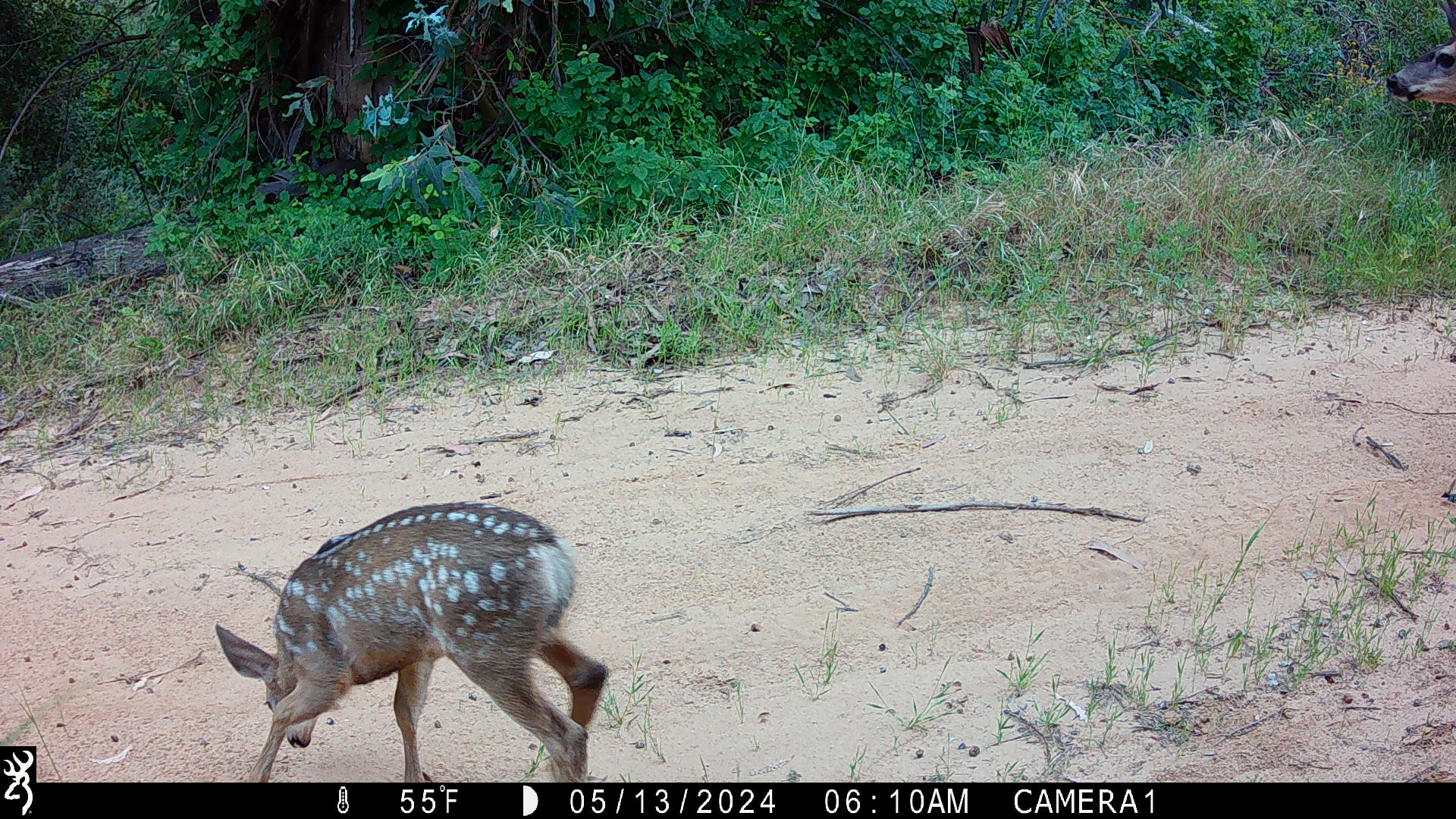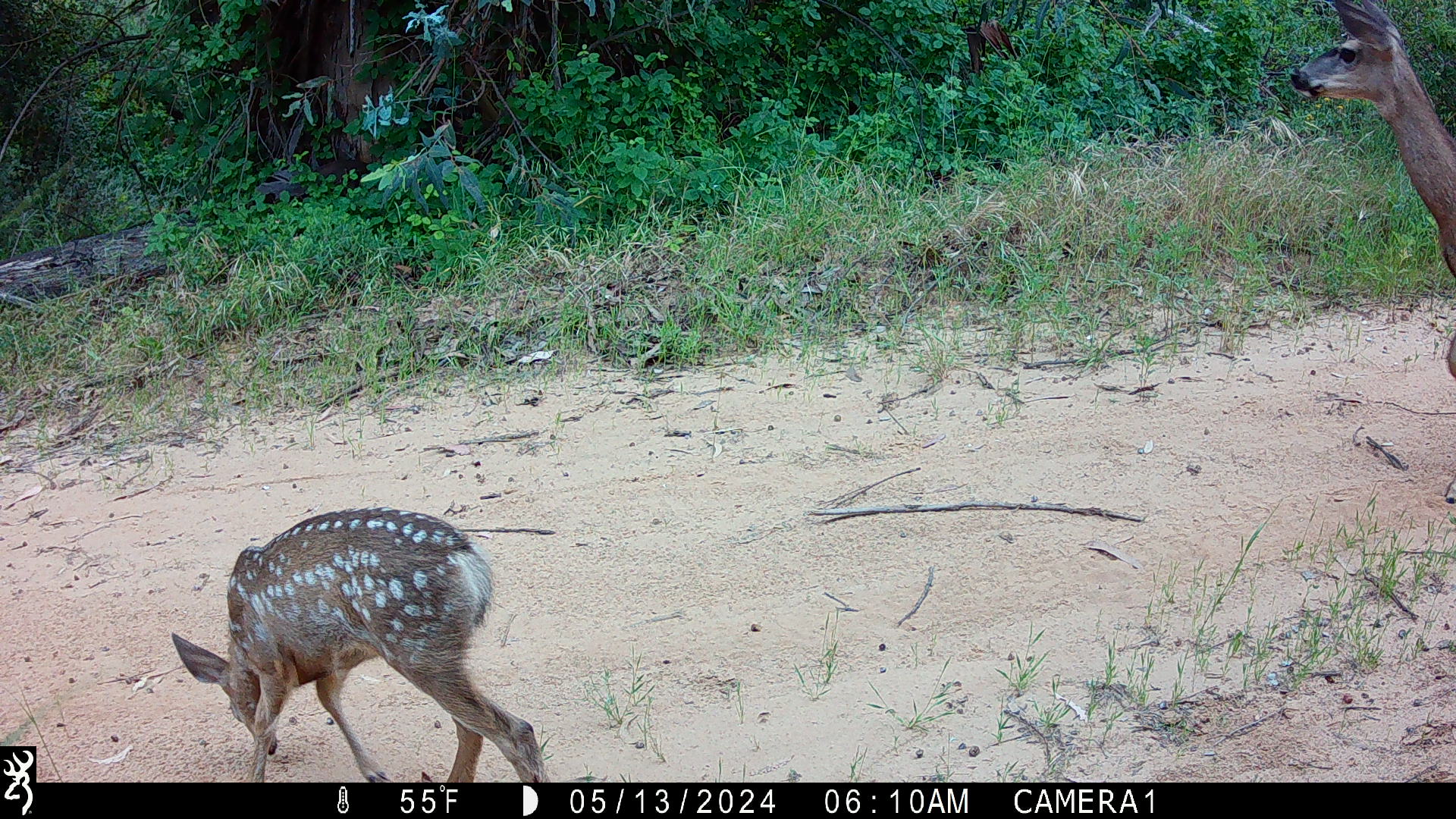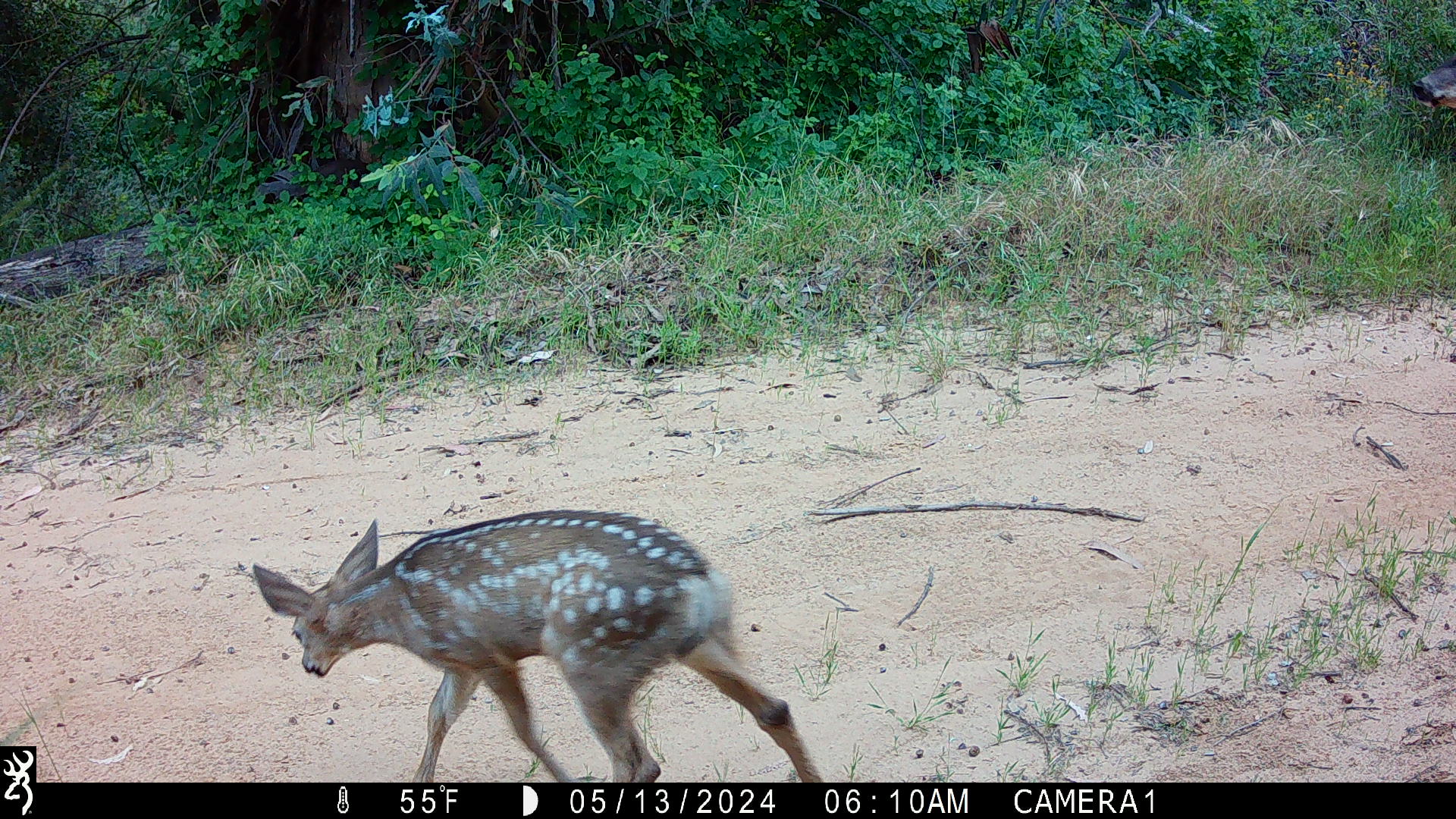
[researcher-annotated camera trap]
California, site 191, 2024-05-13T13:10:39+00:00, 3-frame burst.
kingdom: Animalia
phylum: Chordata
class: Mammalia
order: Artiodactyla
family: Cervidae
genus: Odocoileus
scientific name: Odocoileus hemionus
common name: mule deer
Mule deer (Odocoileus hemionus).